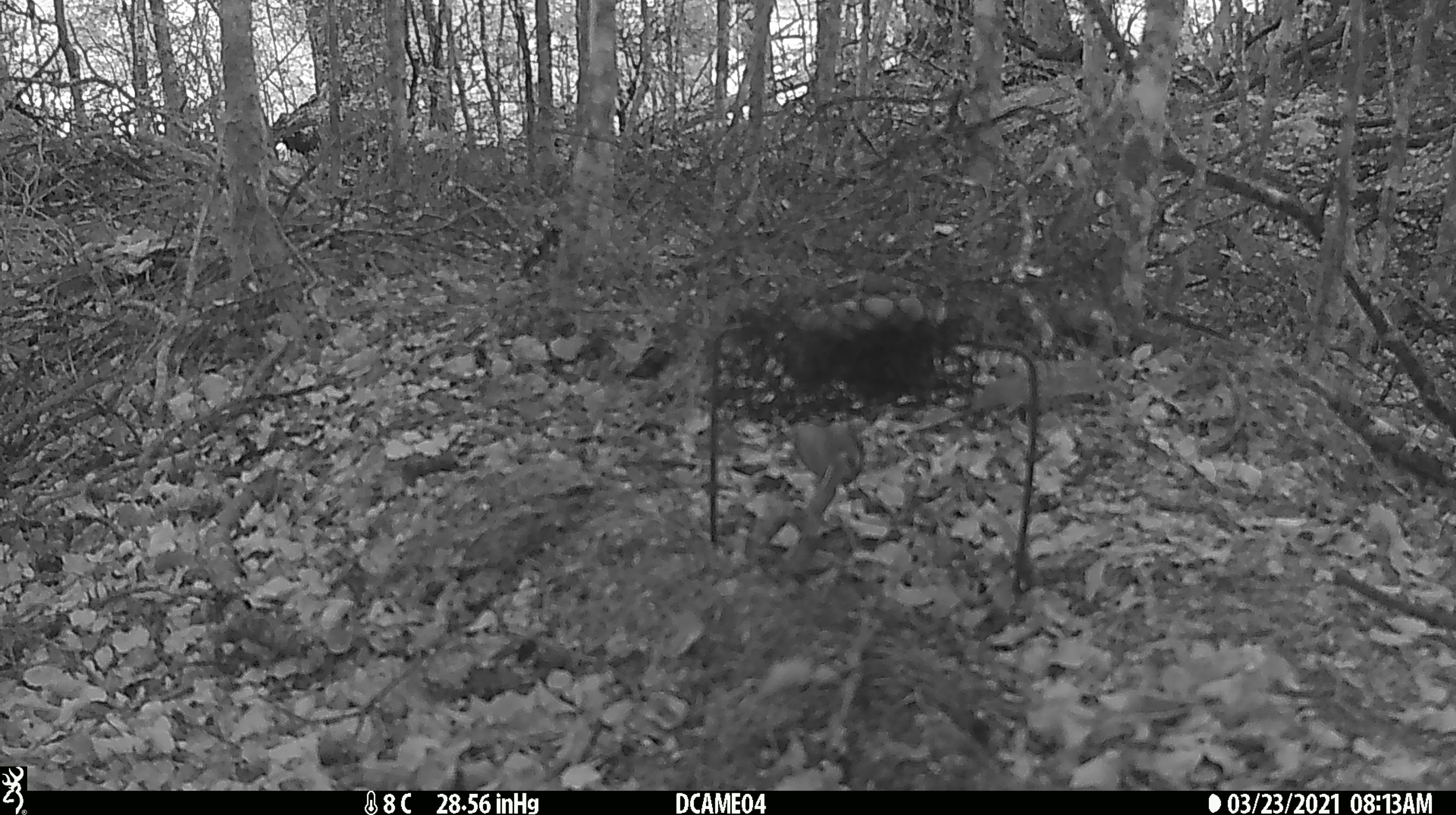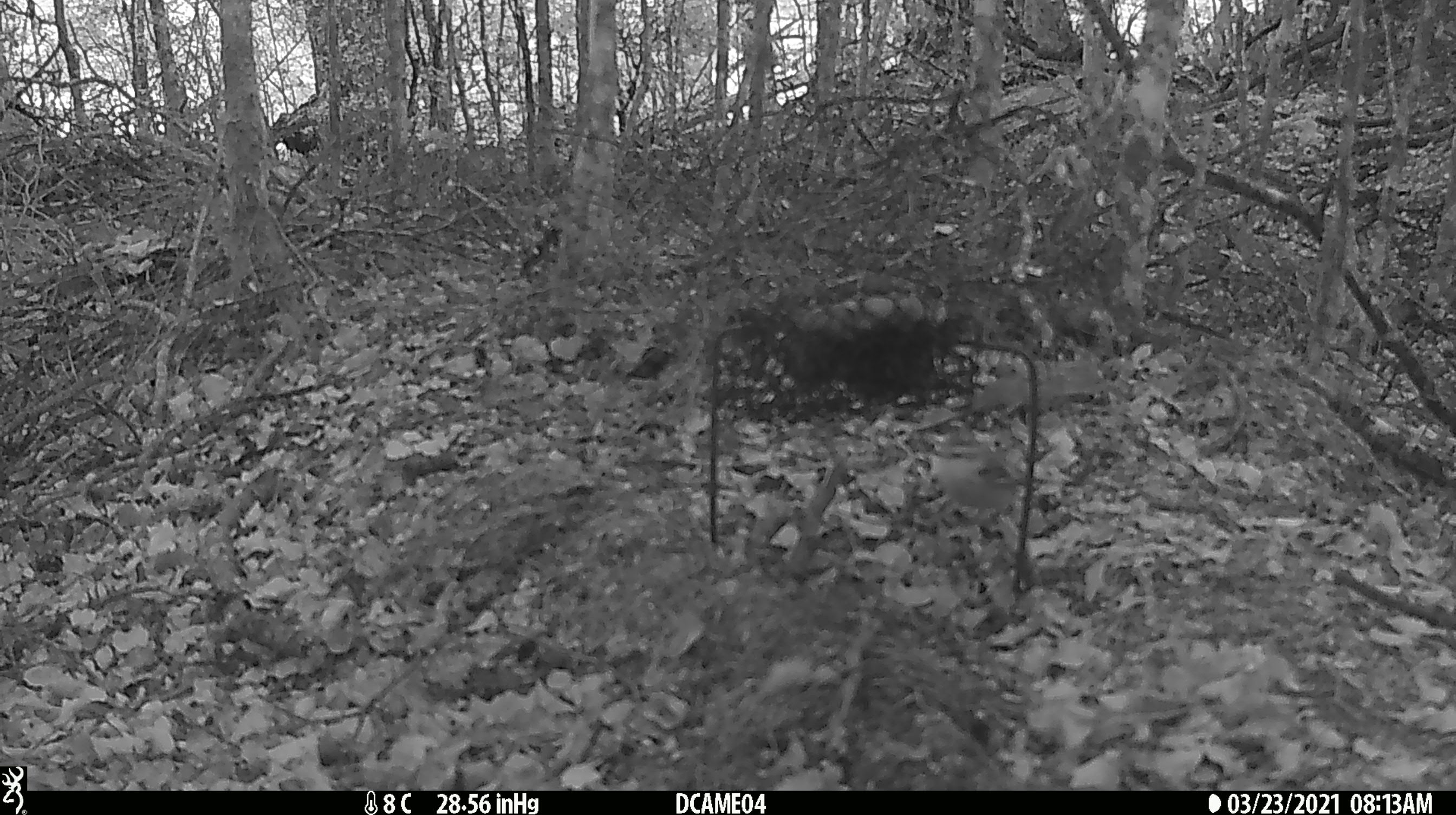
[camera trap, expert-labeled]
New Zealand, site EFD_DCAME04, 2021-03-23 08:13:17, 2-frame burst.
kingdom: Animalia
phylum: Chordata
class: Aves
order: Passeriformes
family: Acanthisittidae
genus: Acanthisitta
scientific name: Acanthisitta chloris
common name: rifleman